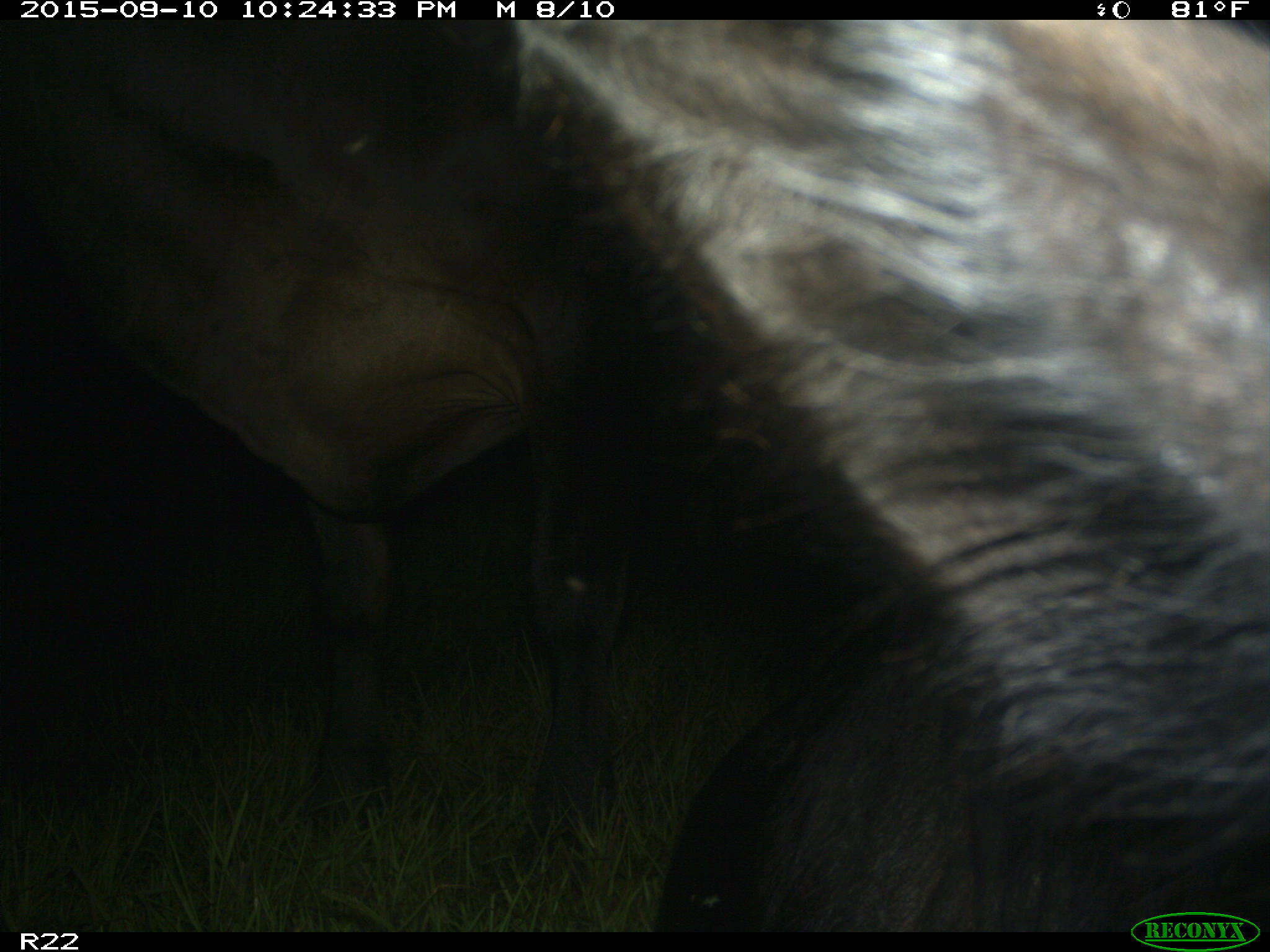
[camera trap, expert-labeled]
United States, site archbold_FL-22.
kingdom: Animalia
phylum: Chordata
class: Mammalia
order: Artiodactyla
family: Bovidae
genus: Bos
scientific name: Bos taurus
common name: domestic cow